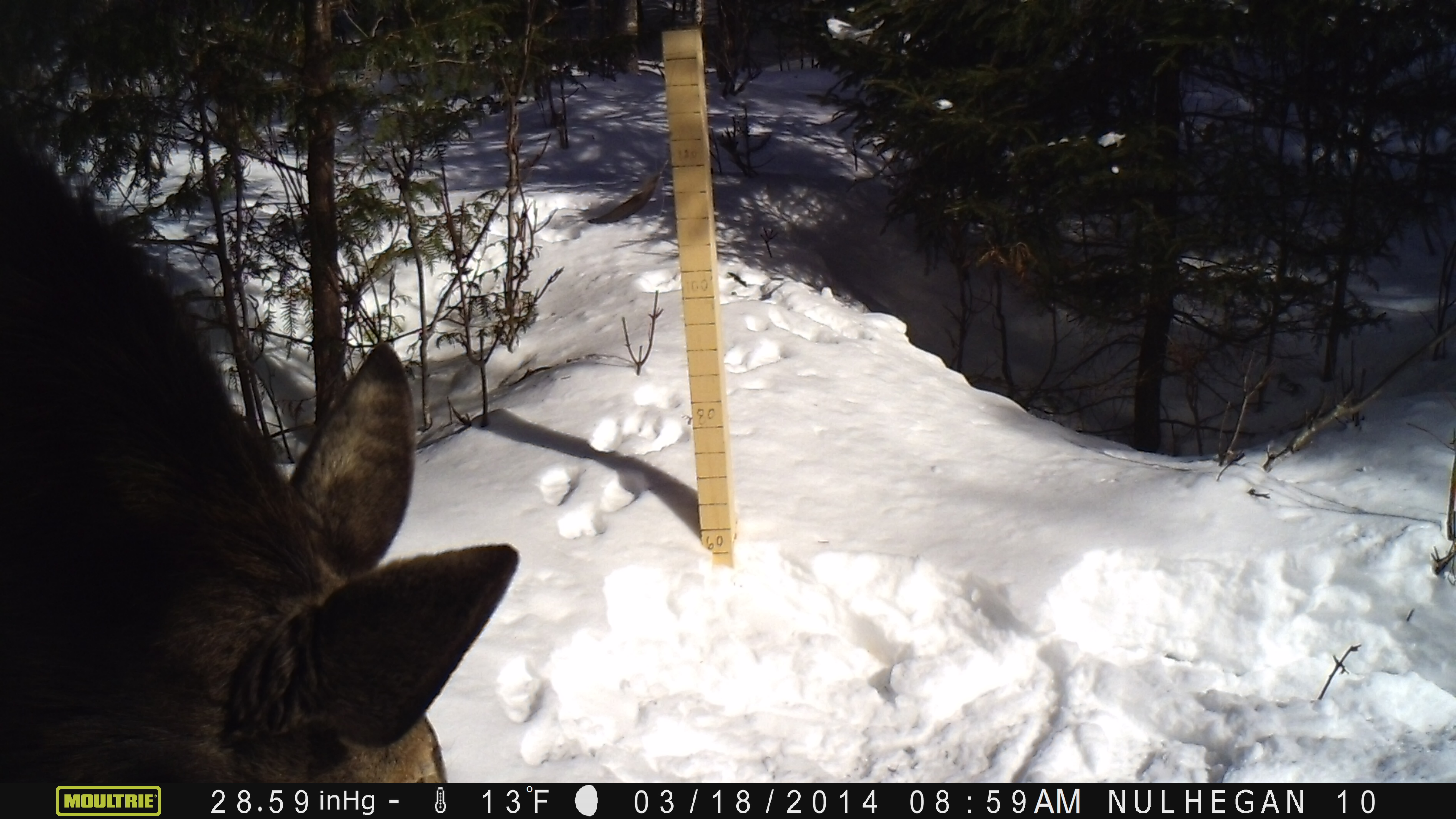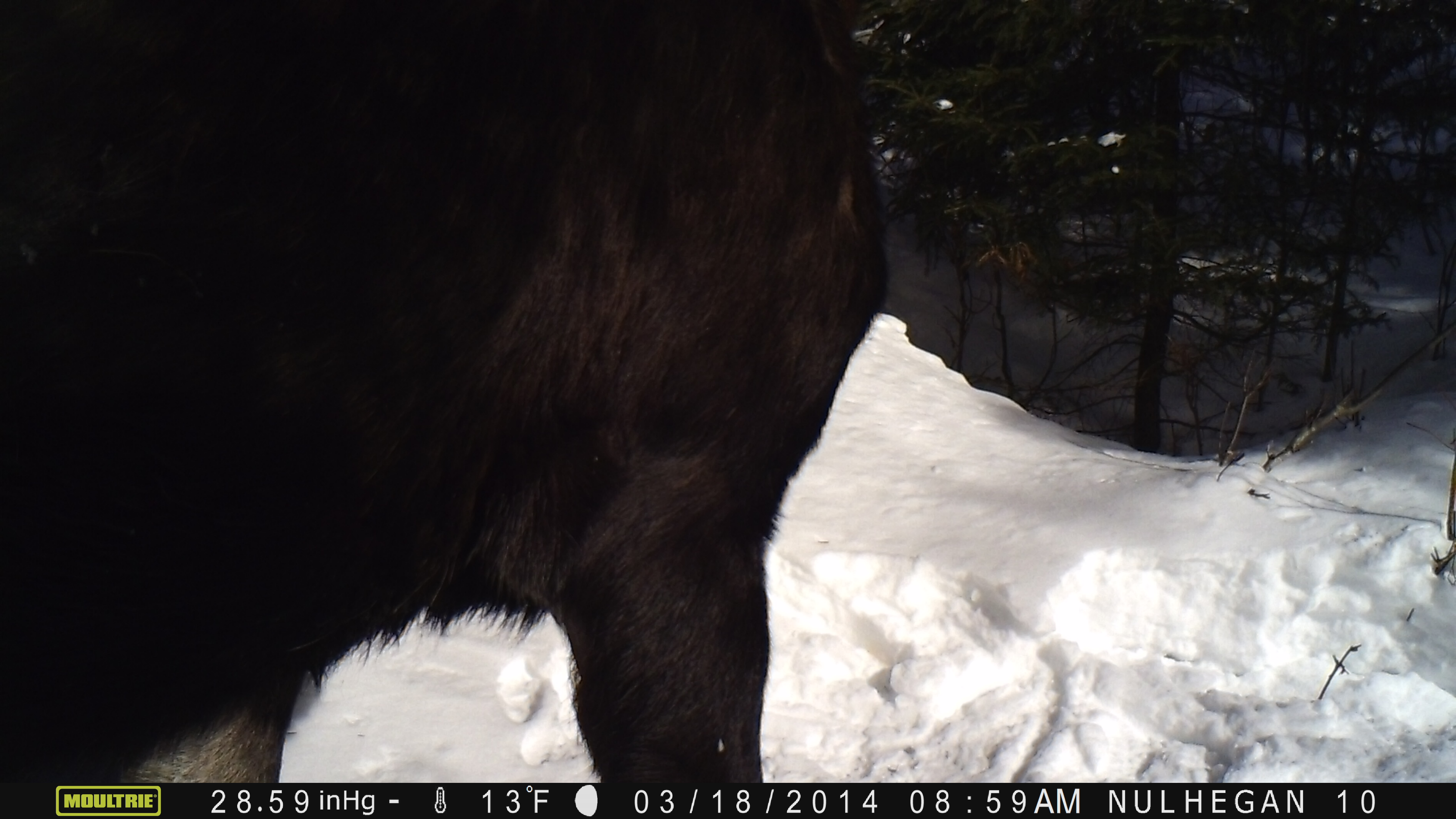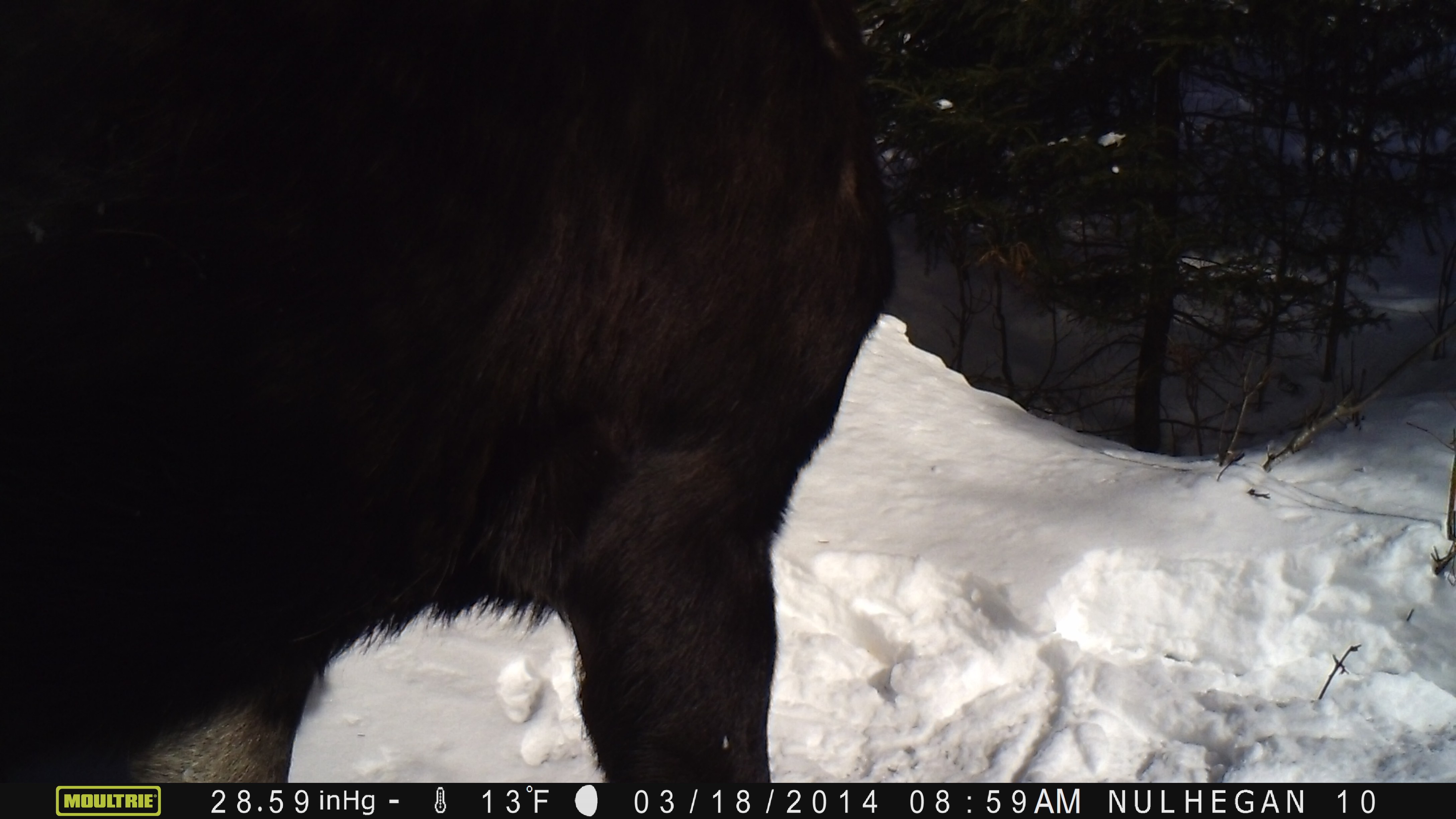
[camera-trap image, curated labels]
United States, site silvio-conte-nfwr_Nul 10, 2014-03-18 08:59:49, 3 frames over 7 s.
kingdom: Animalia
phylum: Chordata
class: Mammalia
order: Artiodactyla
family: Cervidae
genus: Alces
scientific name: Alces alces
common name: moose